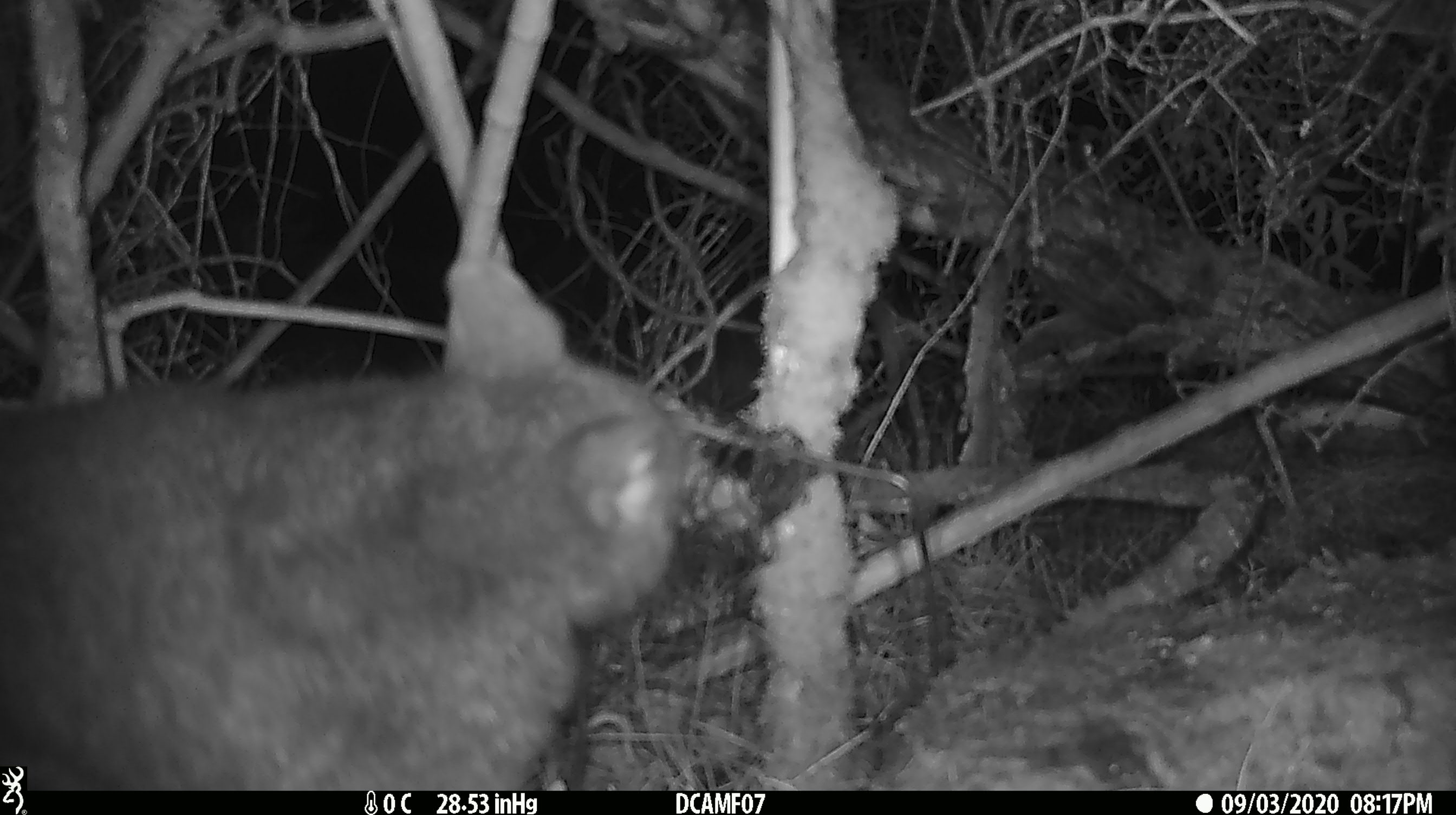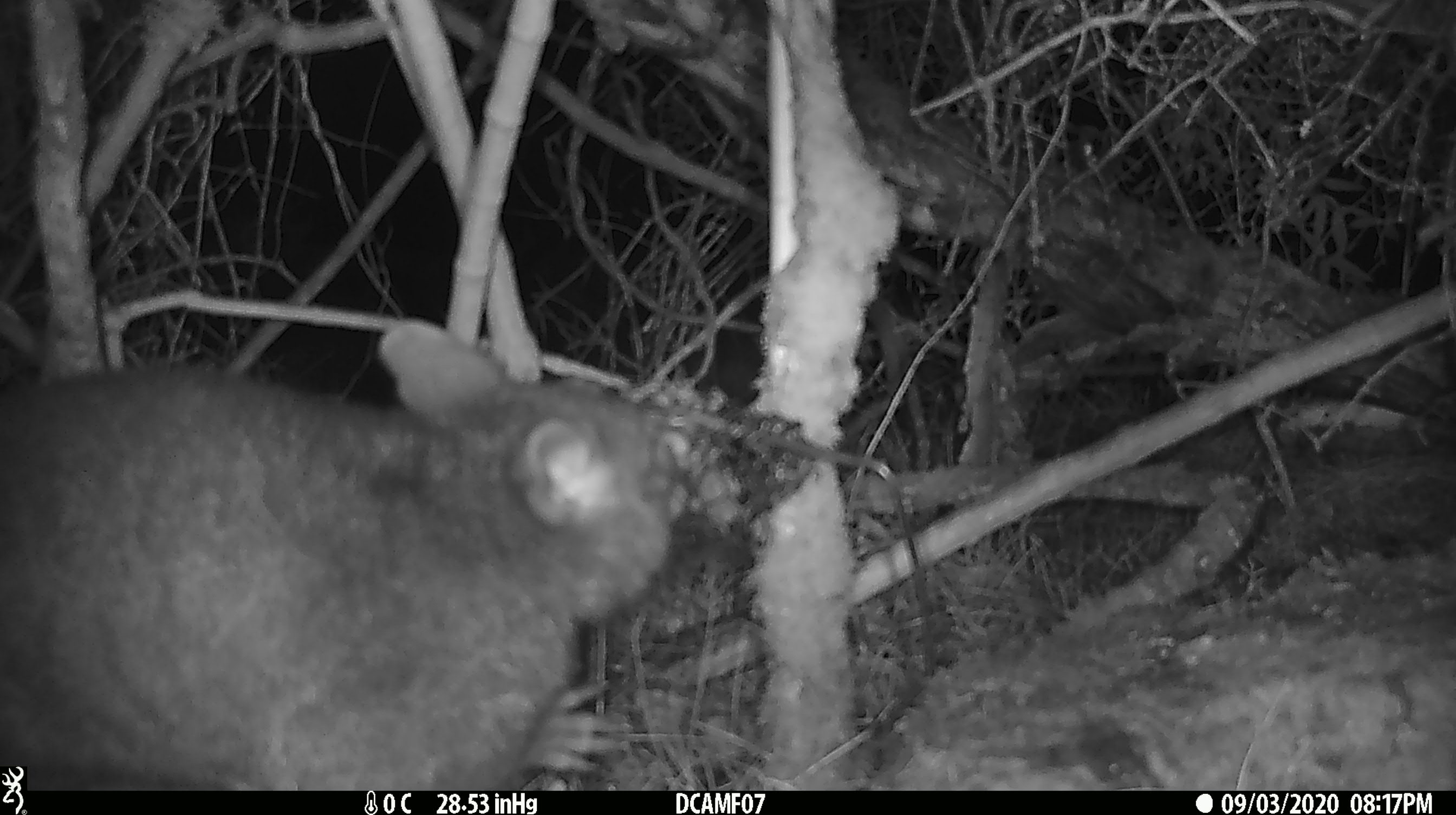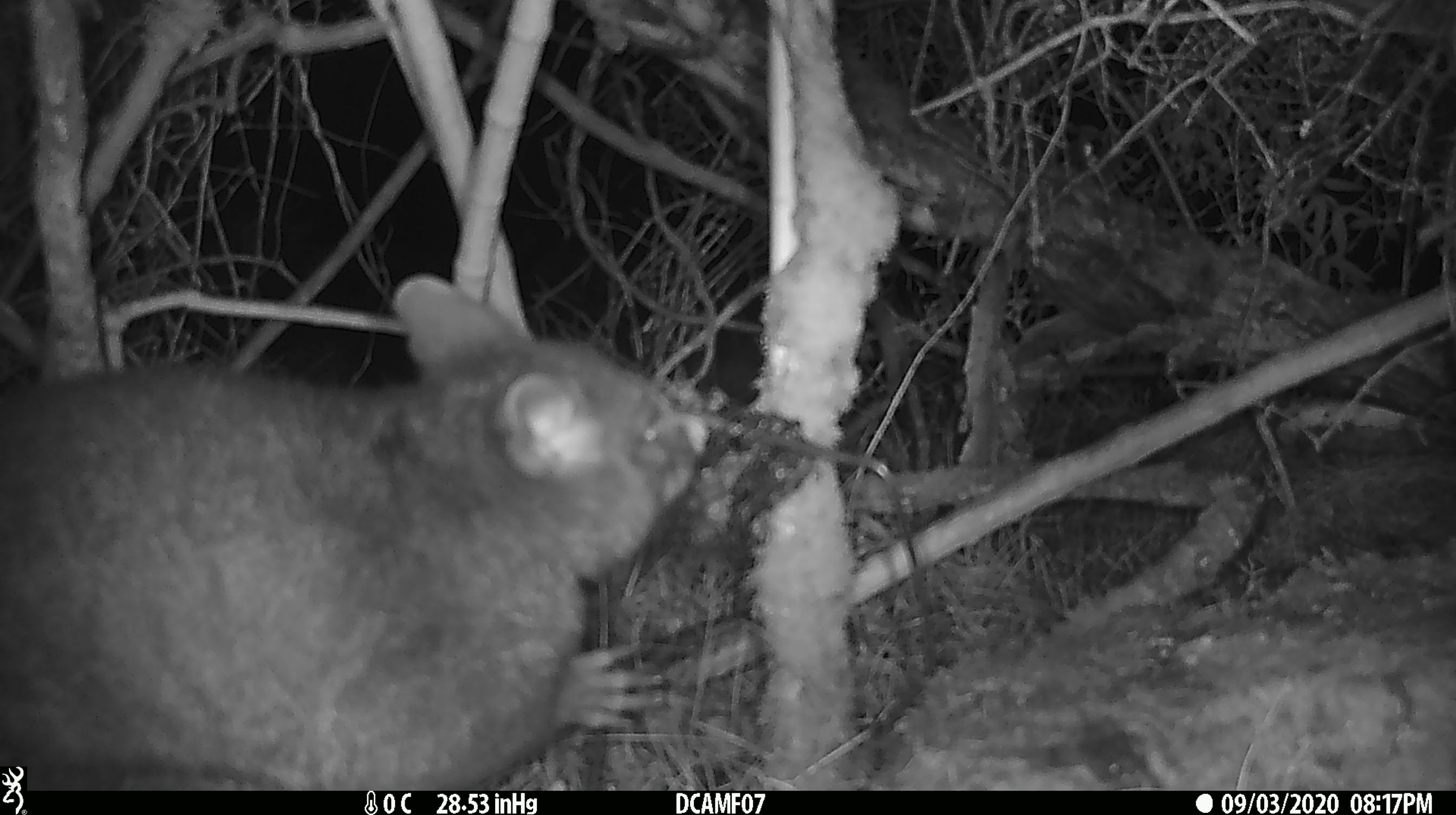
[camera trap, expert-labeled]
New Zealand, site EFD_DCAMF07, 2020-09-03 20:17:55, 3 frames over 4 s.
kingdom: Animalia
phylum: Chordata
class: Mammalia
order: Diprotodontia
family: Phalangeridae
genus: Trichosurus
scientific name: Trichosurus vulpecula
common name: common brushtail possum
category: possum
Possum (common brushtail possum) (Trichosurus vulpecula).